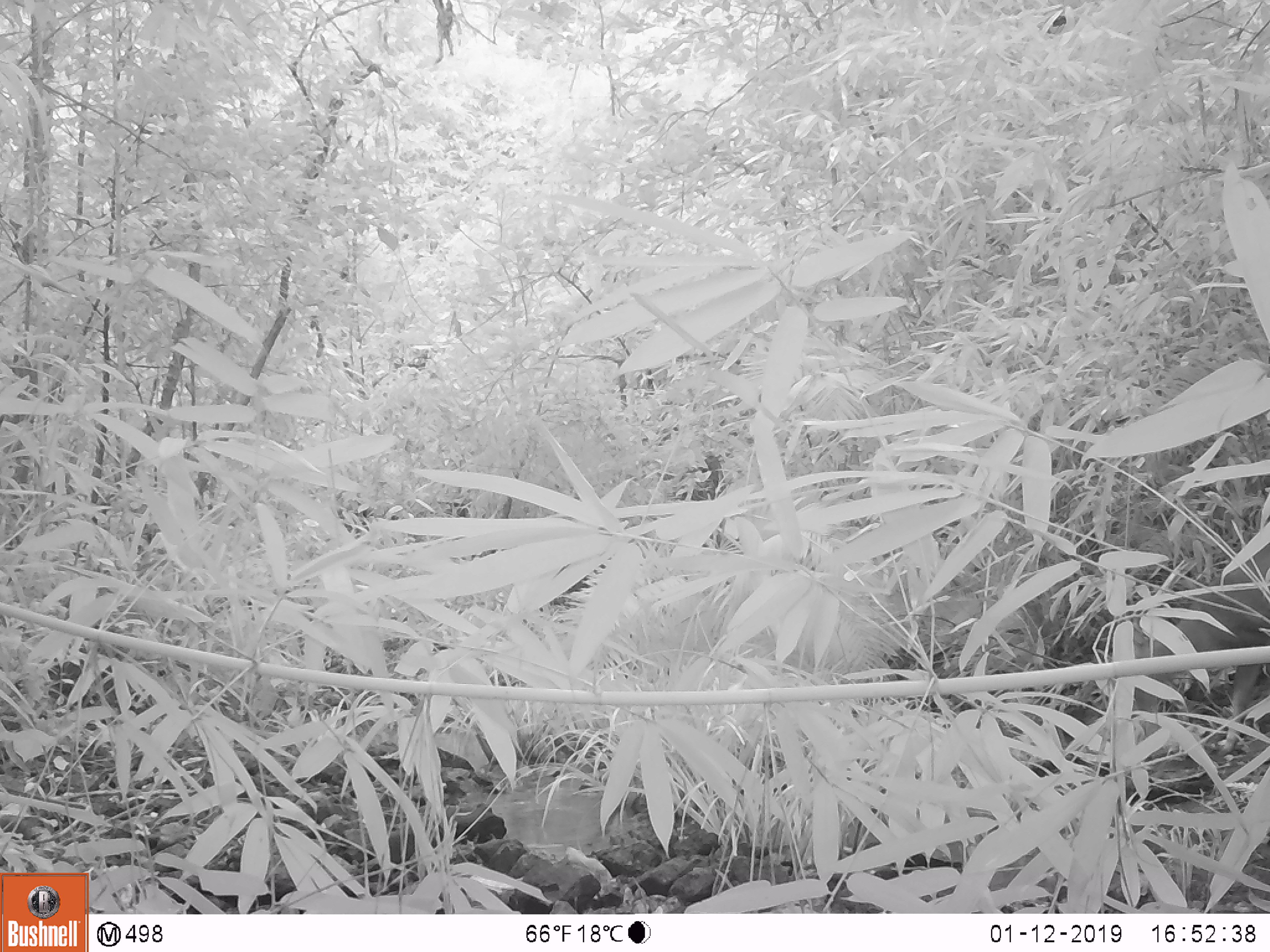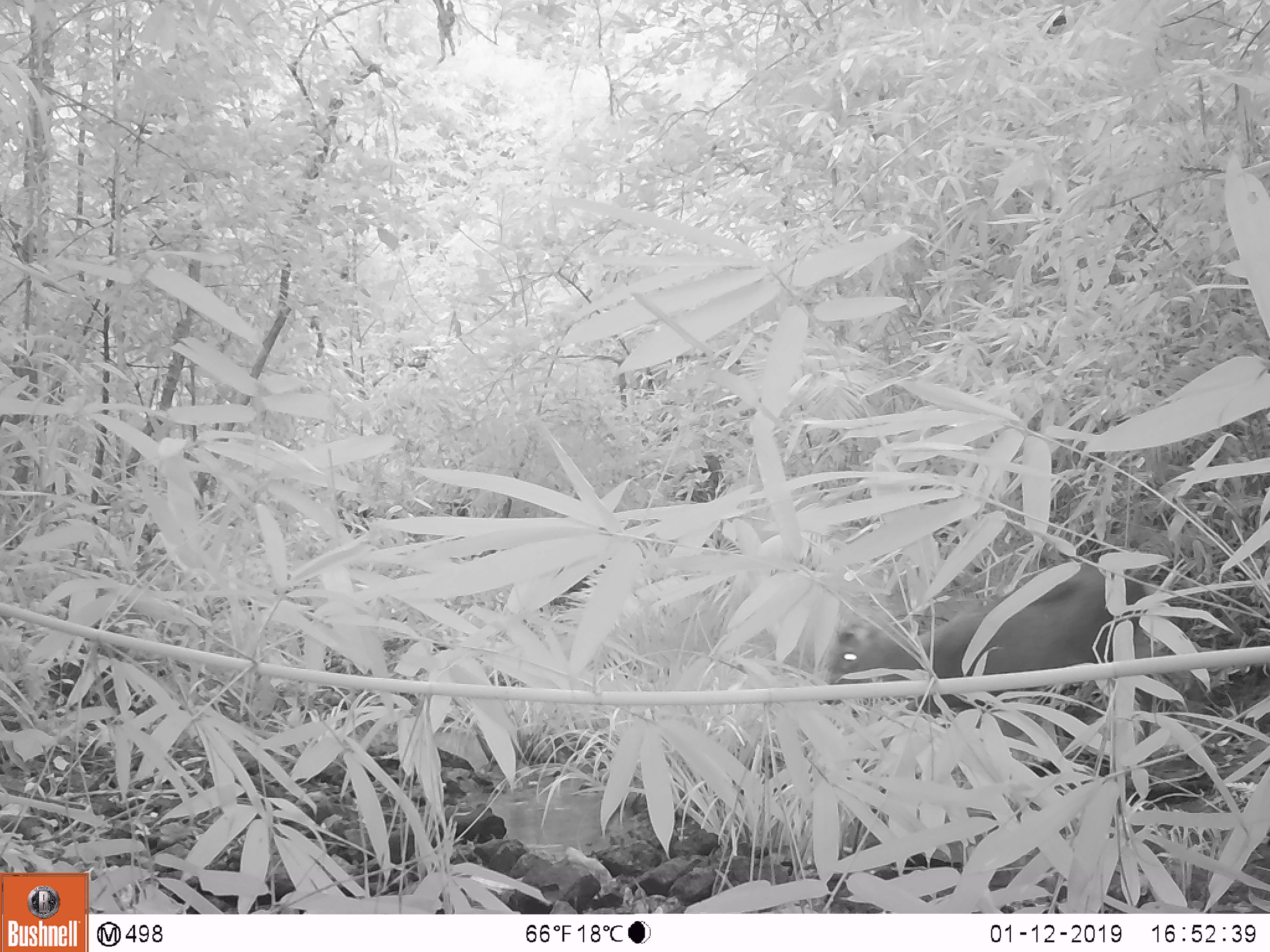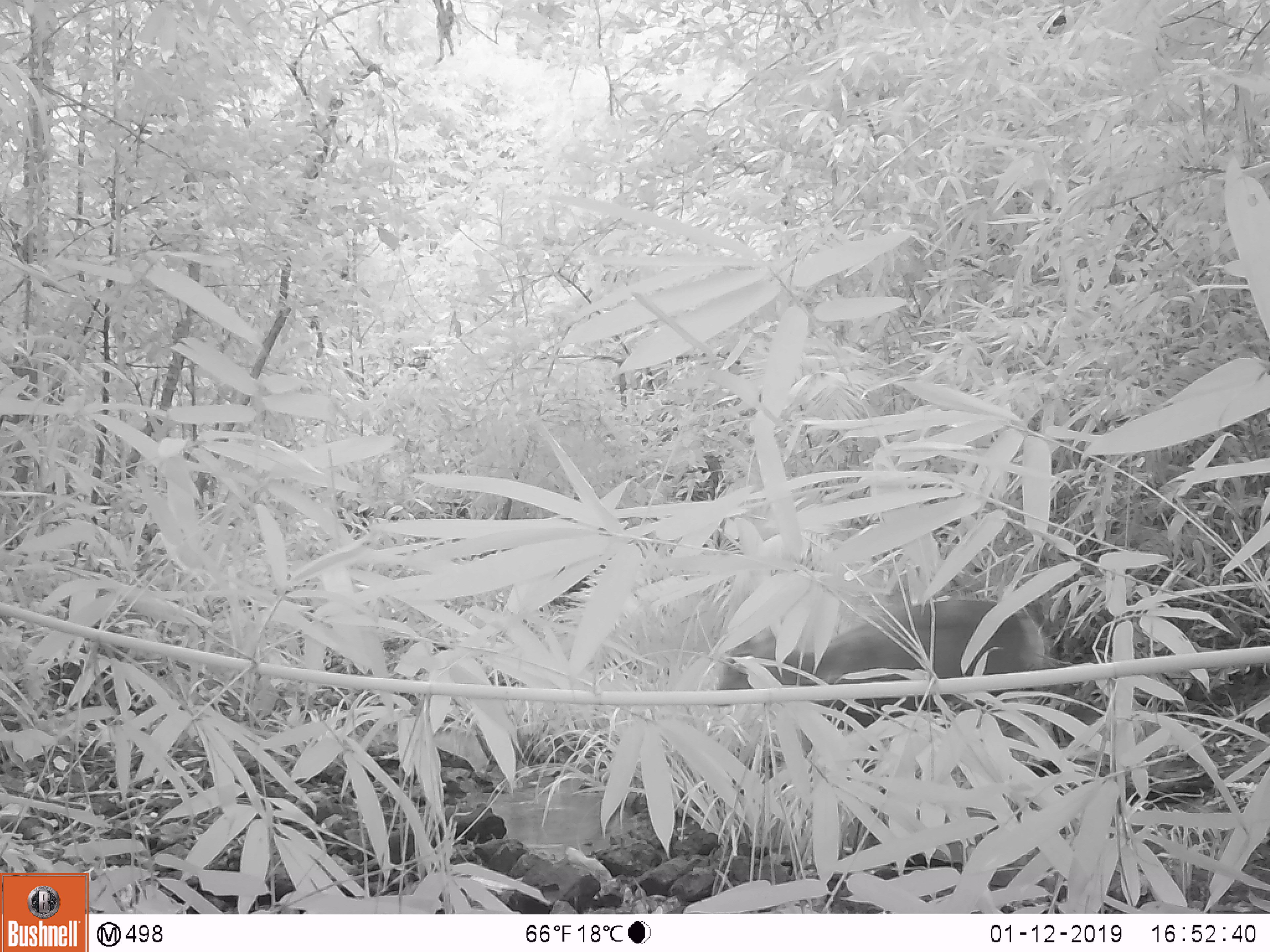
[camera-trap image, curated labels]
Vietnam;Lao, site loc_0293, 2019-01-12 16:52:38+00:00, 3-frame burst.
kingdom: Animalia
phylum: Chordata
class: Mammalia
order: Artiodactyla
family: Cervidae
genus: Muntiacus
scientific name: Muntiacus rooseveltorum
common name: roosevelt's muntjac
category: roosevelts muntjac group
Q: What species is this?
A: Roosevelts muntjac group (roosevelt's muntjac) (Muntiacus rooseveltorum).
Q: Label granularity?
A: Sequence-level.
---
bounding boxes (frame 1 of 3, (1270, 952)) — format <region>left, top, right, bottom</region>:
roosevelts muntjac group: <region>1133, 543, 1270, 753</region>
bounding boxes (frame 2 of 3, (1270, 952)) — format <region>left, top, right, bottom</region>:
roosevelts muntjac group: <region>824, 565, 1145, 738</region>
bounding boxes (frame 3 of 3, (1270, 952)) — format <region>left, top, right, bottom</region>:
roosevelts muntjac group: <region>714, 599, 1046, 773</region>